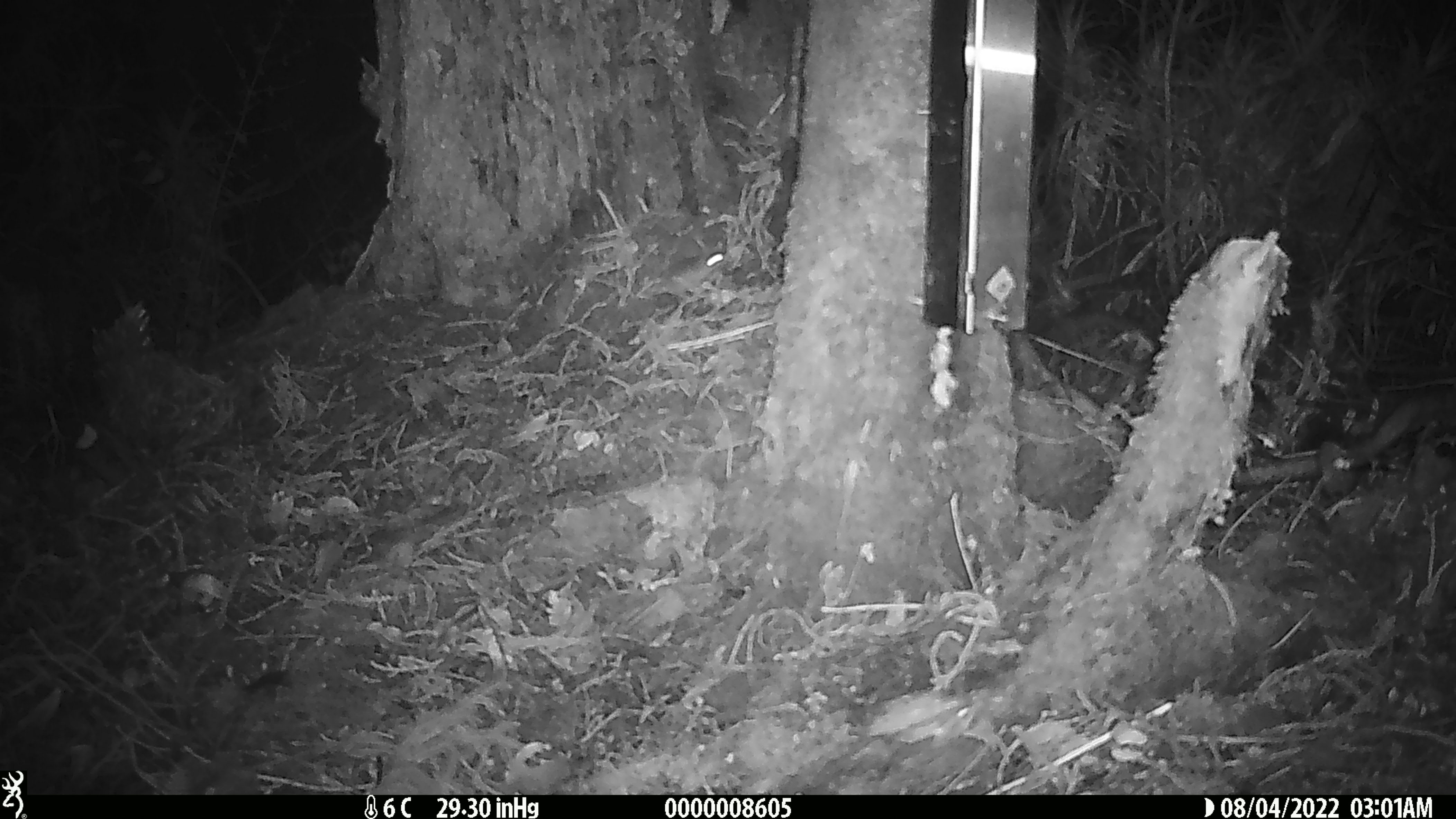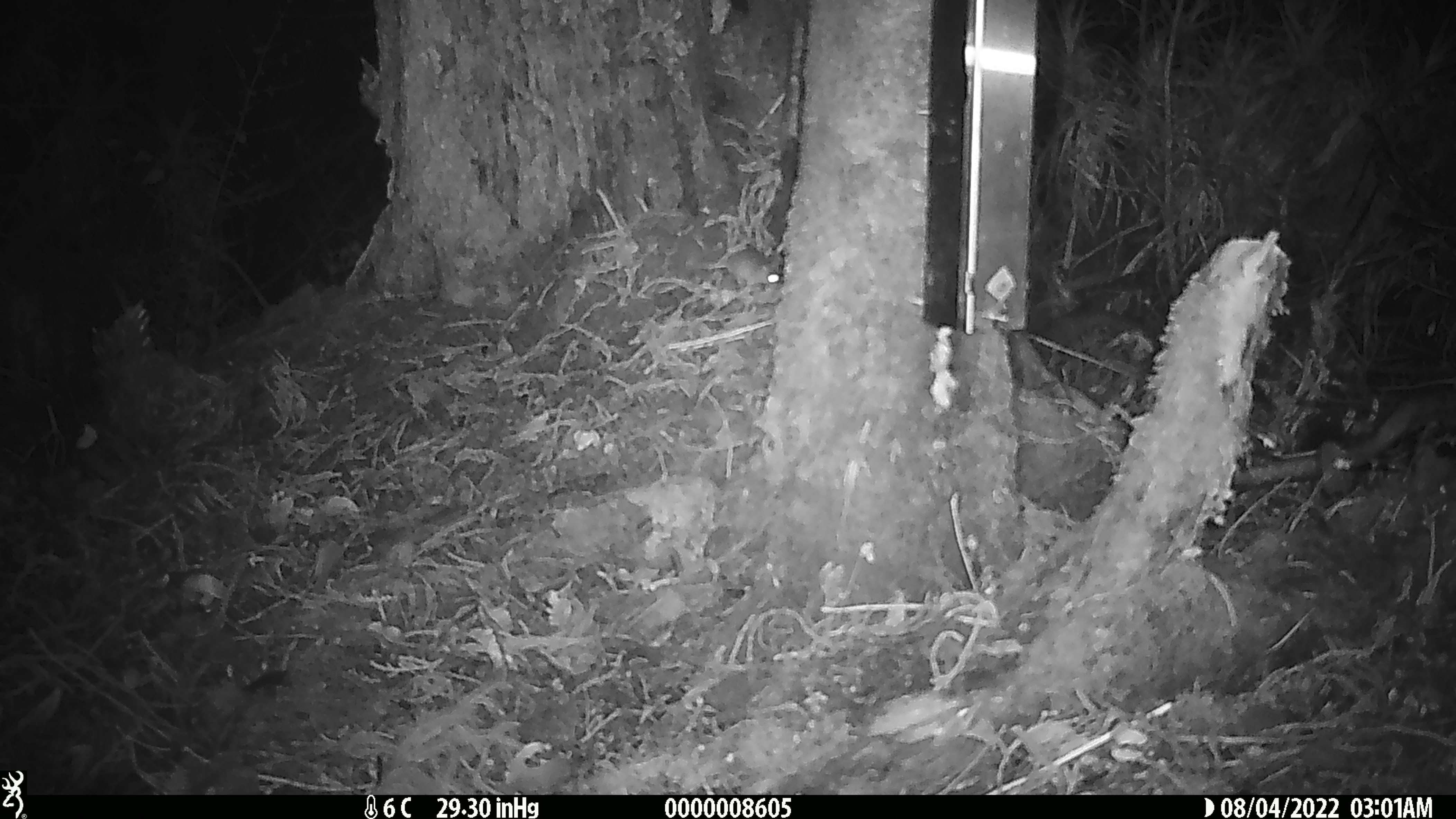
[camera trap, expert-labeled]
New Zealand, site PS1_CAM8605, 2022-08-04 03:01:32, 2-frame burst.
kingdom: Animalia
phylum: Chordata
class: Mammalia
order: Rodentia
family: Muridae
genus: Mus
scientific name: Mus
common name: mouse